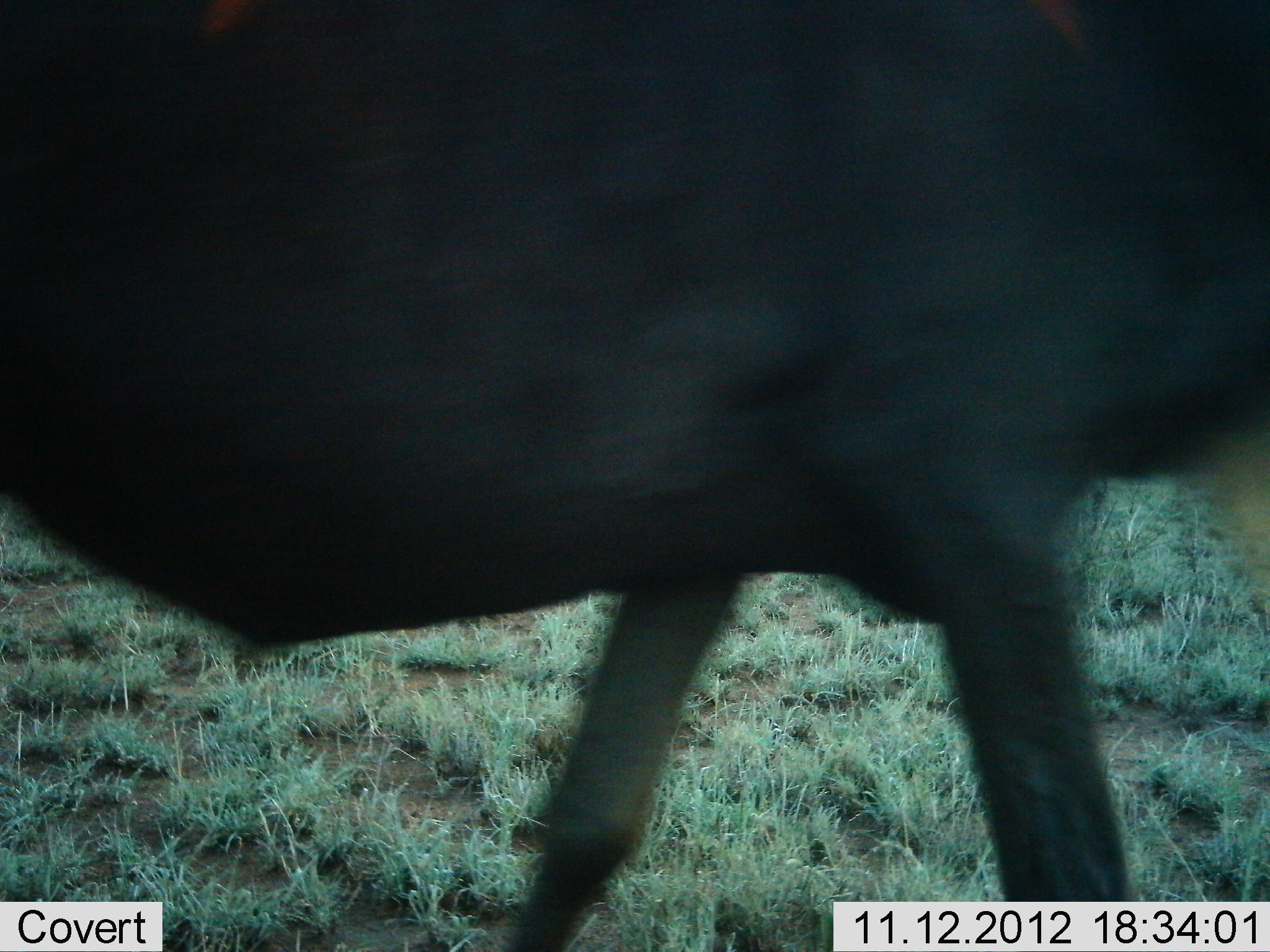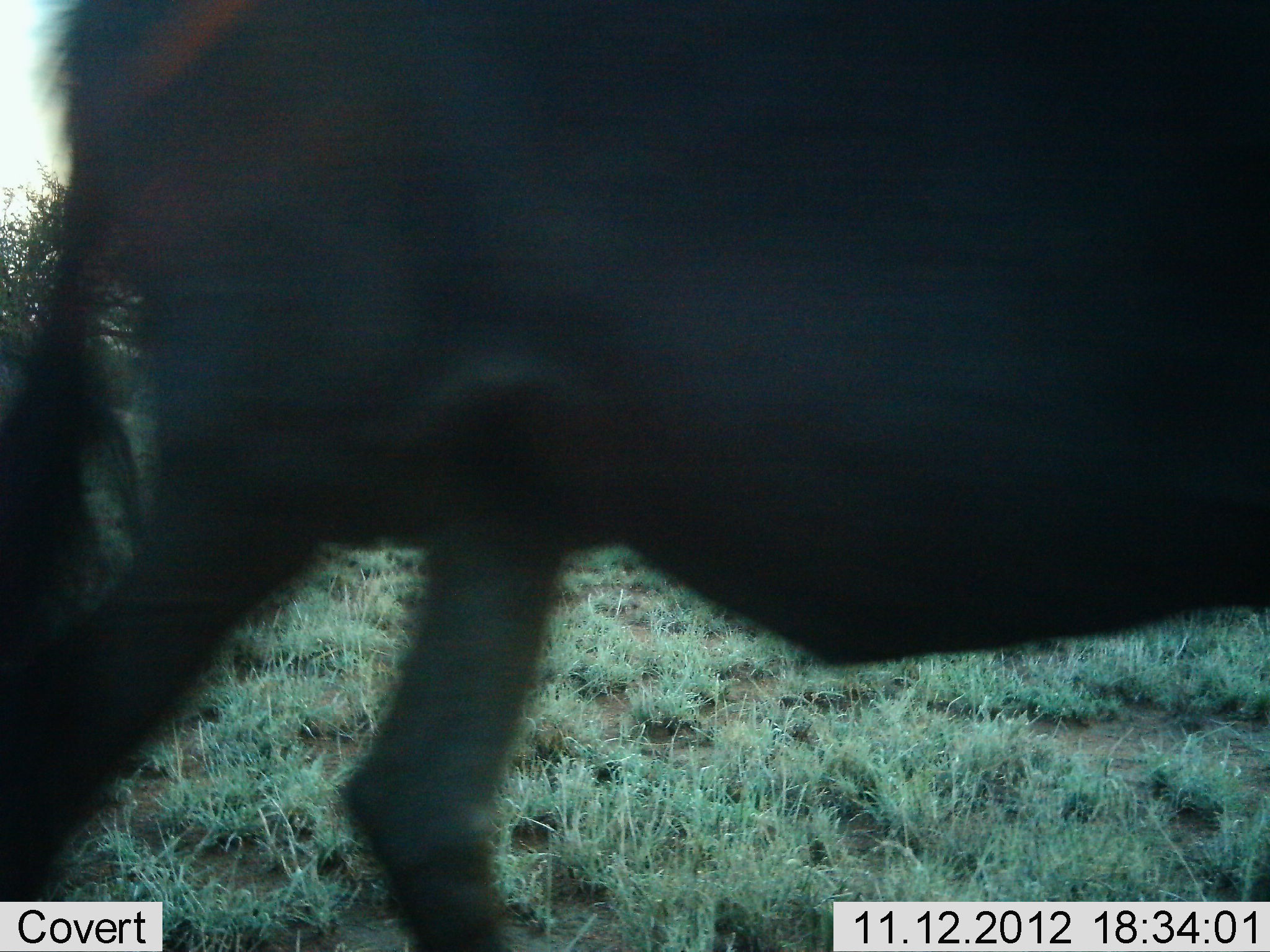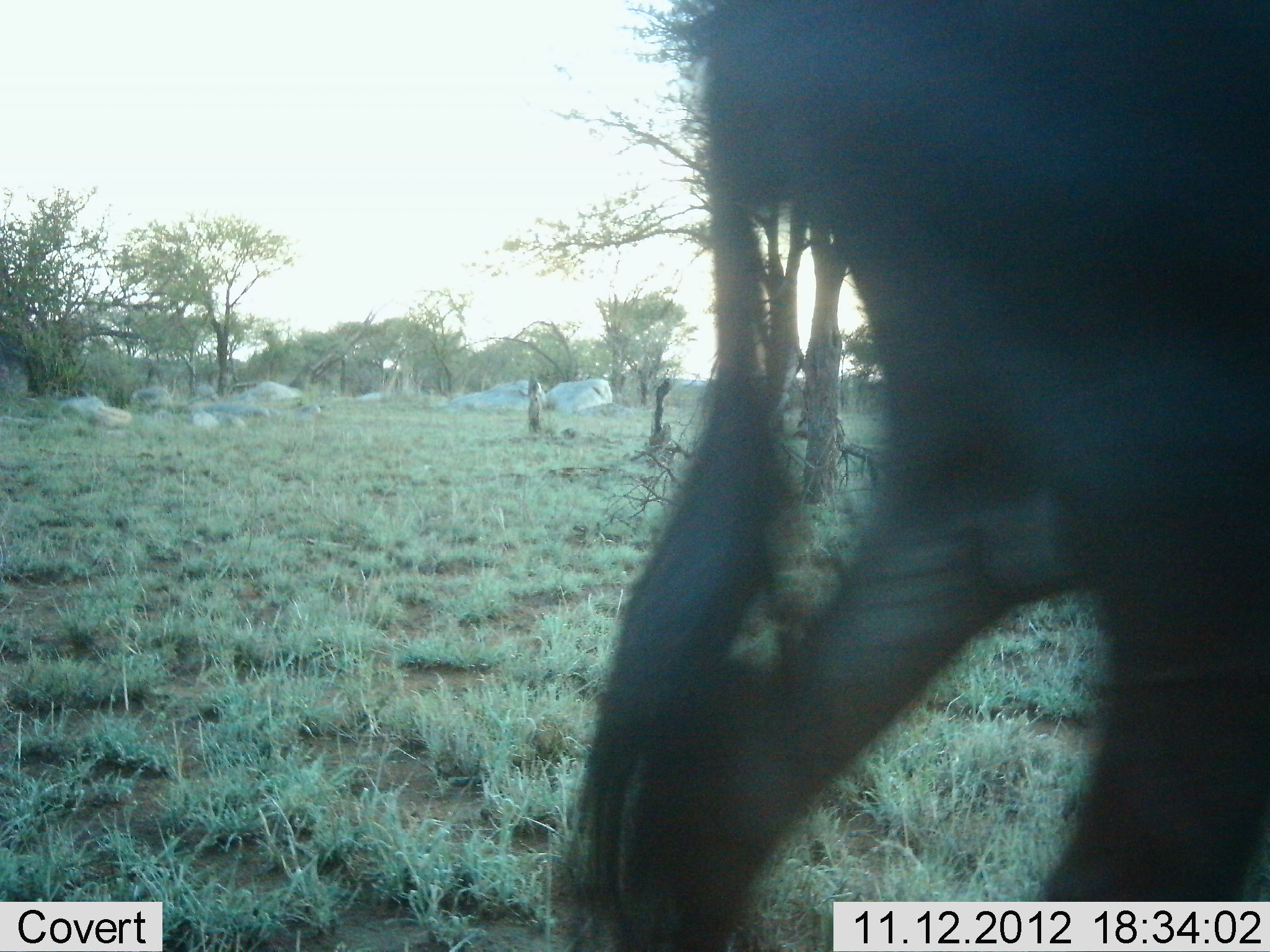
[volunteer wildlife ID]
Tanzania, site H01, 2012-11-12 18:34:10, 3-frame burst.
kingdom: Animalia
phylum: Chordata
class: Mammalia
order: Artiodactyla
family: Bovidae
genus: Connochaetes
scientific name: Connochaetes taurinus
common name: blue wildebeest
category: wildebeest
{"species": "wildebeest (blue wildebeest) (Connochaetes taurinus)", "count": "1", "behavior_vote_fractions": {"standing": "0%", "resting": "0%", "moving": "100%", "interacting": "0%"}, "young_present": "0%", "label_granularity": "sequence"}